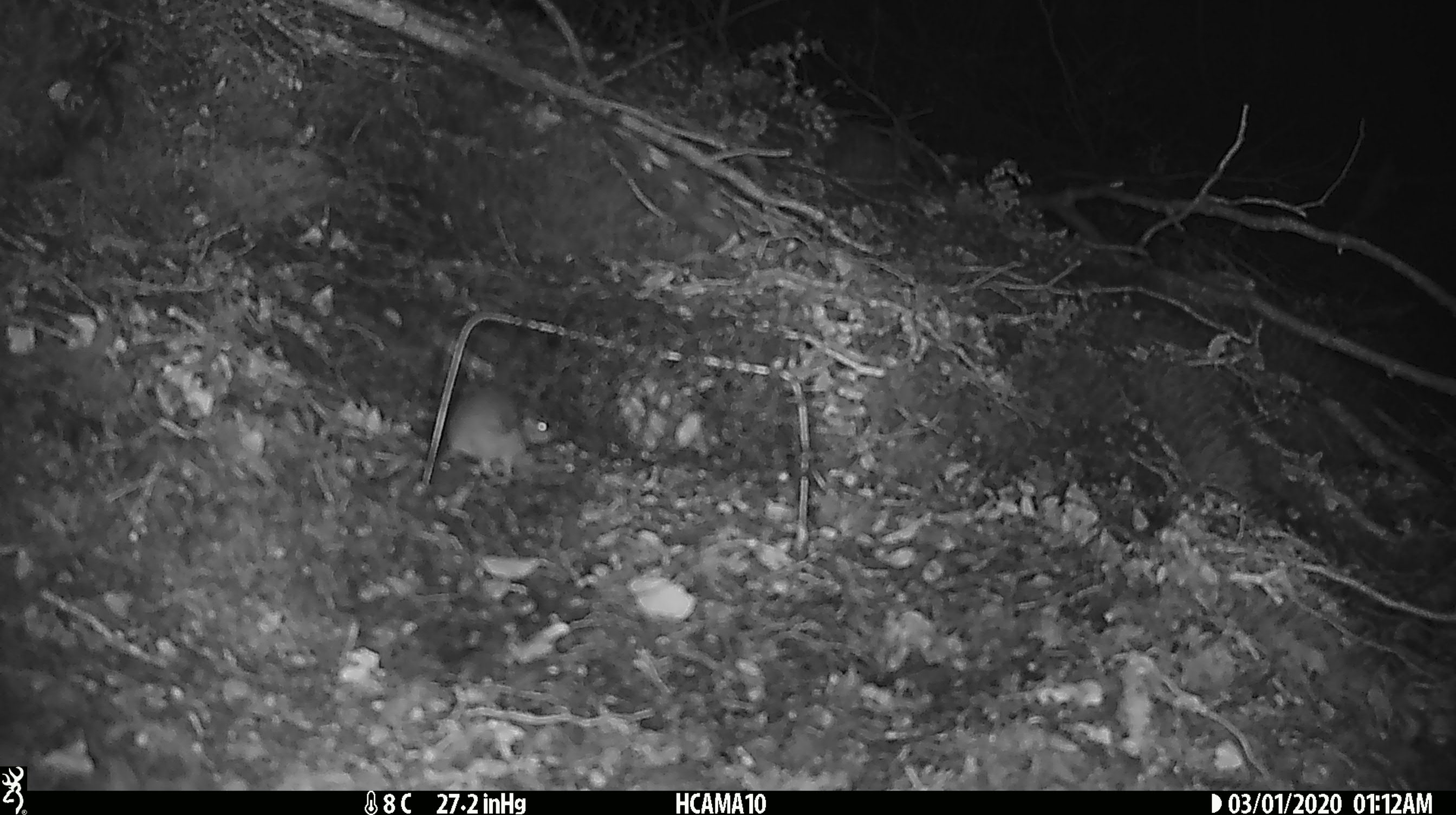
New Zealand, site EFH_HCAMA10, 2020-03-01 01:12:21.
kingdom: Animalia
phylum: Chordata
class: Mammalia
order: Rodentia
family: Muridae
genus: Mus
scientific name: Mus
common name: mouse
Mouse (Mus).